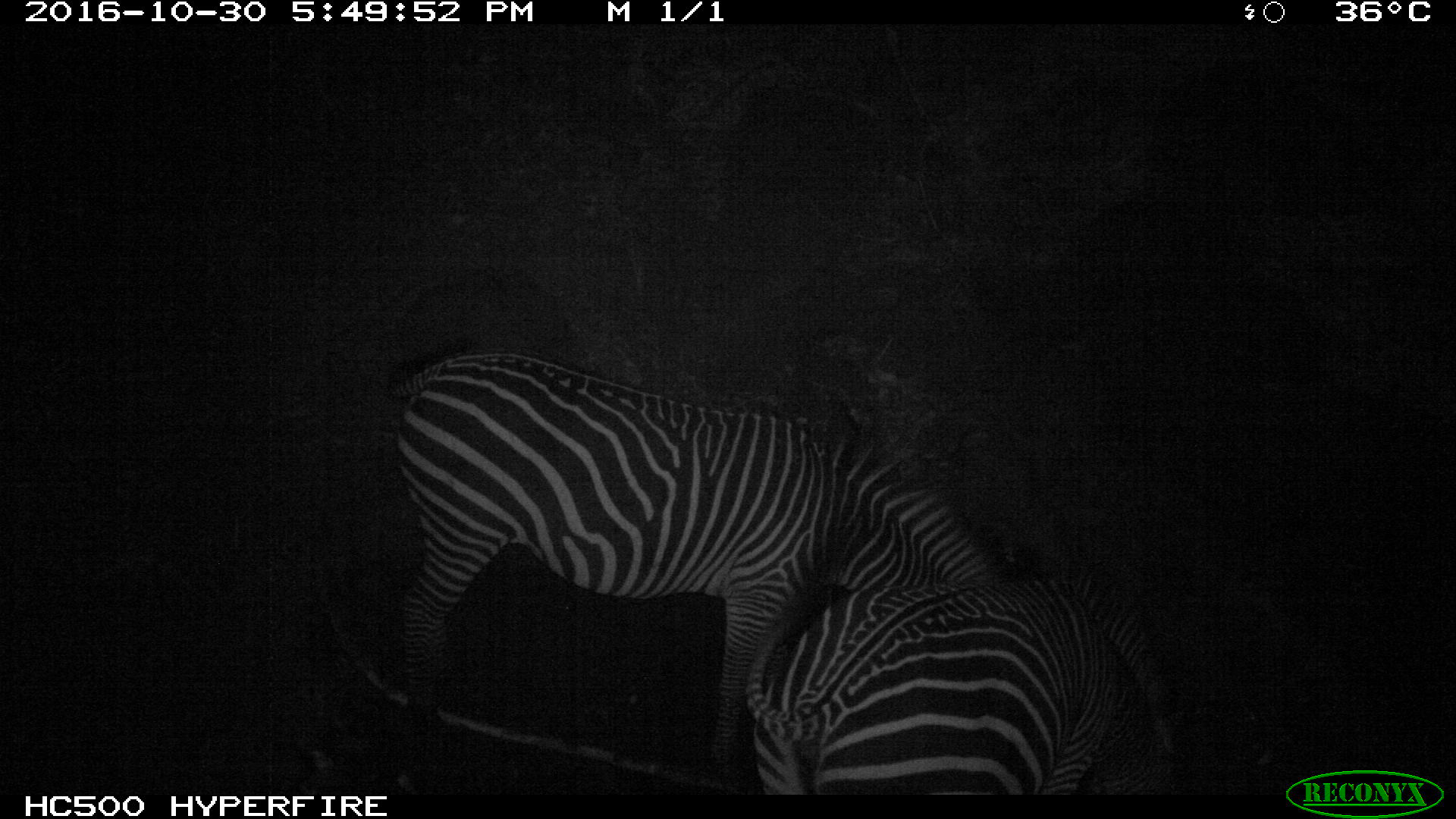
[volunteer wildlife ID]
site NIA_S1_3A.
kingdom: Animalia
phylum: Chordata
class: Mammalia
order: Perissodactyla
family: Equidae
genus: Equus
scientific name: Equus quagga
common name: plains zebra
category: zebraplains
Zebraplains (plains zebra) (Equus quagga), count 2. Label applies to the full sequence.